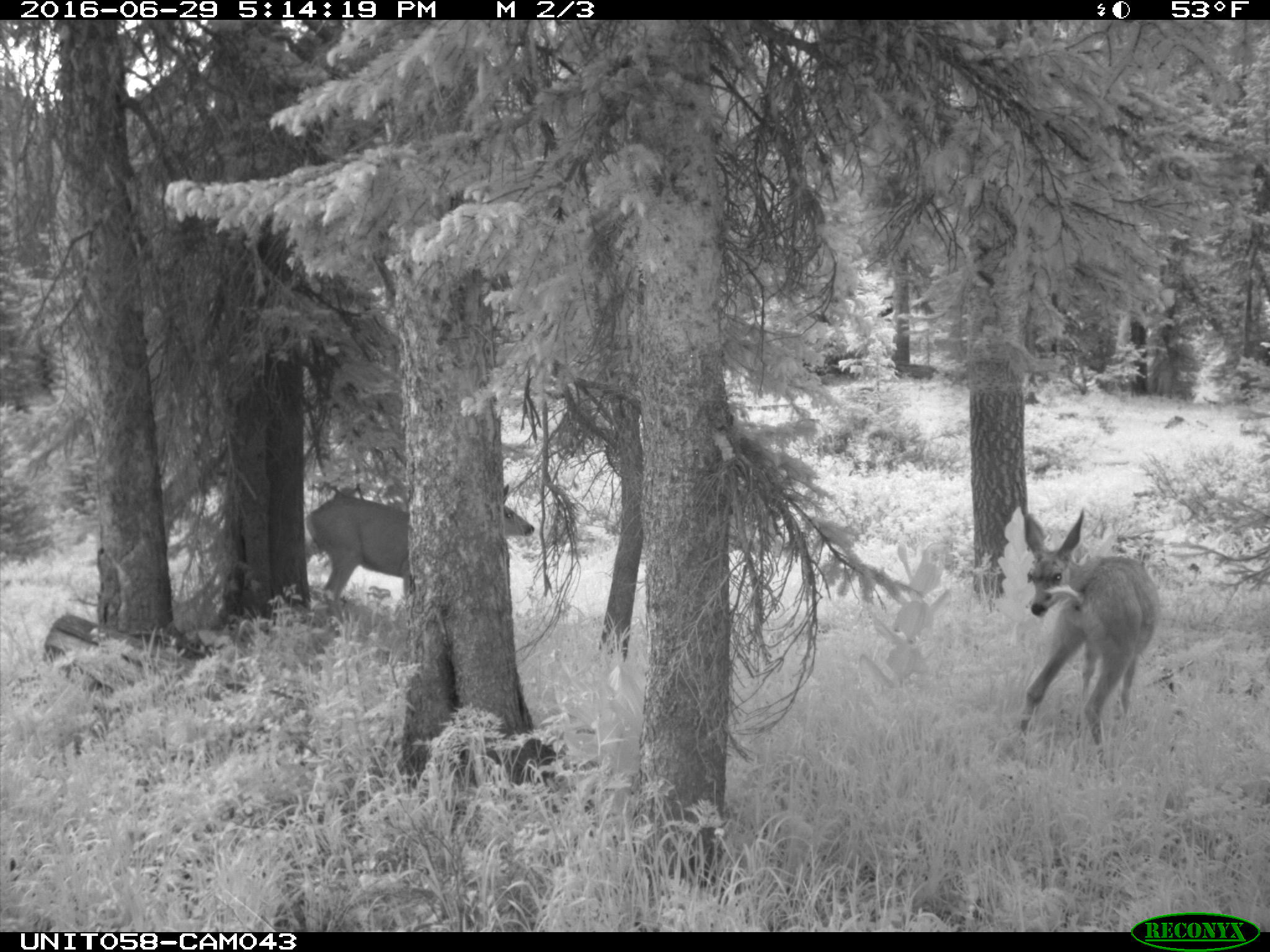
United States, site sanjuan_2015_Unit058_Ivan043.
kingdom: Animalia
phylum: Chordata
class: Mammalia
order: Artiodactyla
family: Cervidae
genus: Odocoileus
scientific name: Odocoileus hemionus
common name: mule deer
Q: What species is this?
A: Odocoileus hemionus (mule deer).